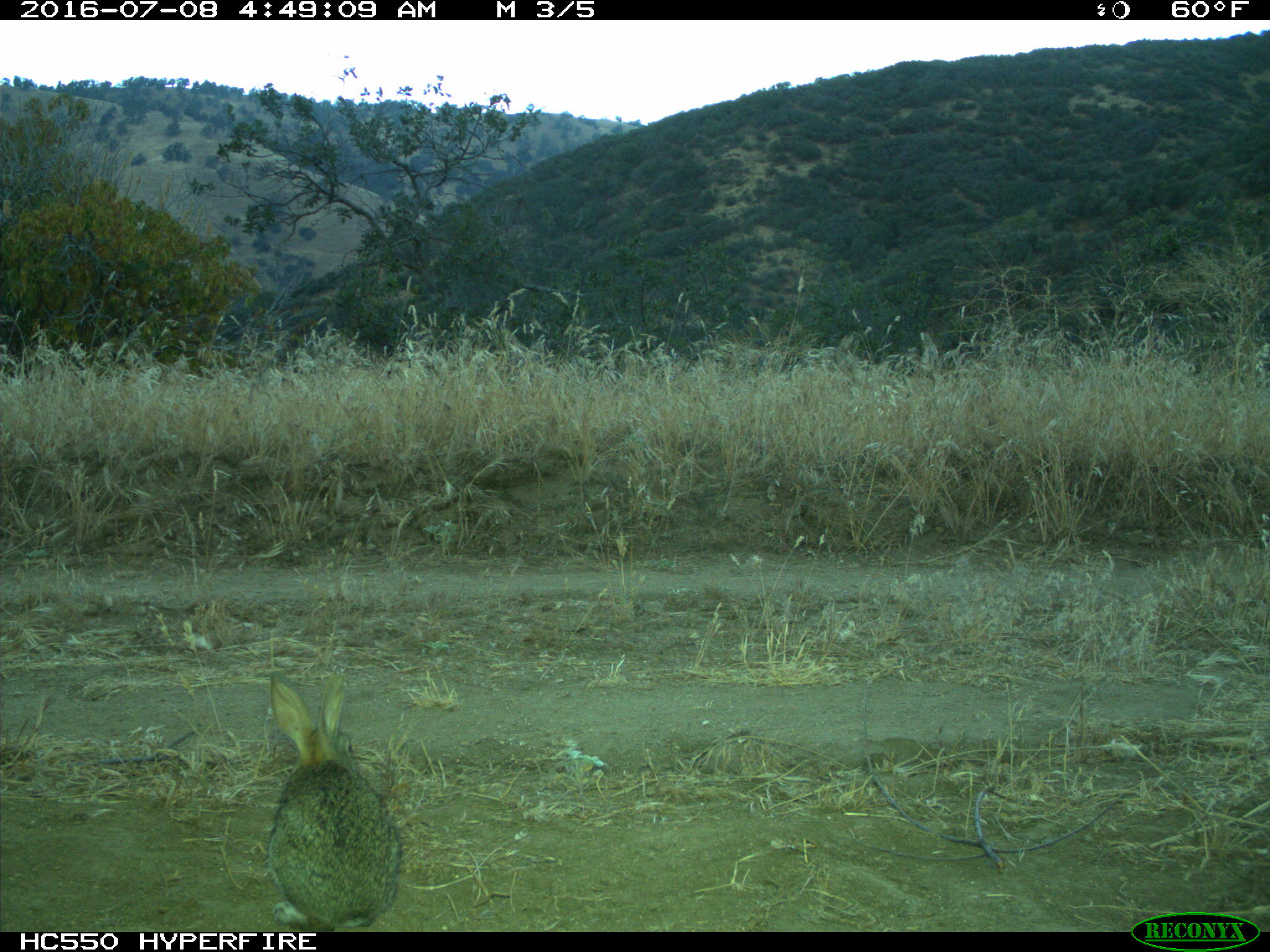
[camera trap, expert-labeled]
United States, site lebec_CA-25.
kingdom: Animalia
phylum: Chordata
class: Mammalia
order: Lagomorpha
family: Leporidae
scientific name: Leporidae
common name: rabbits and hares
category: unidentified rabbit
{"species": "unidentified rabbit (rabbits and hares) (Leporidae)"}